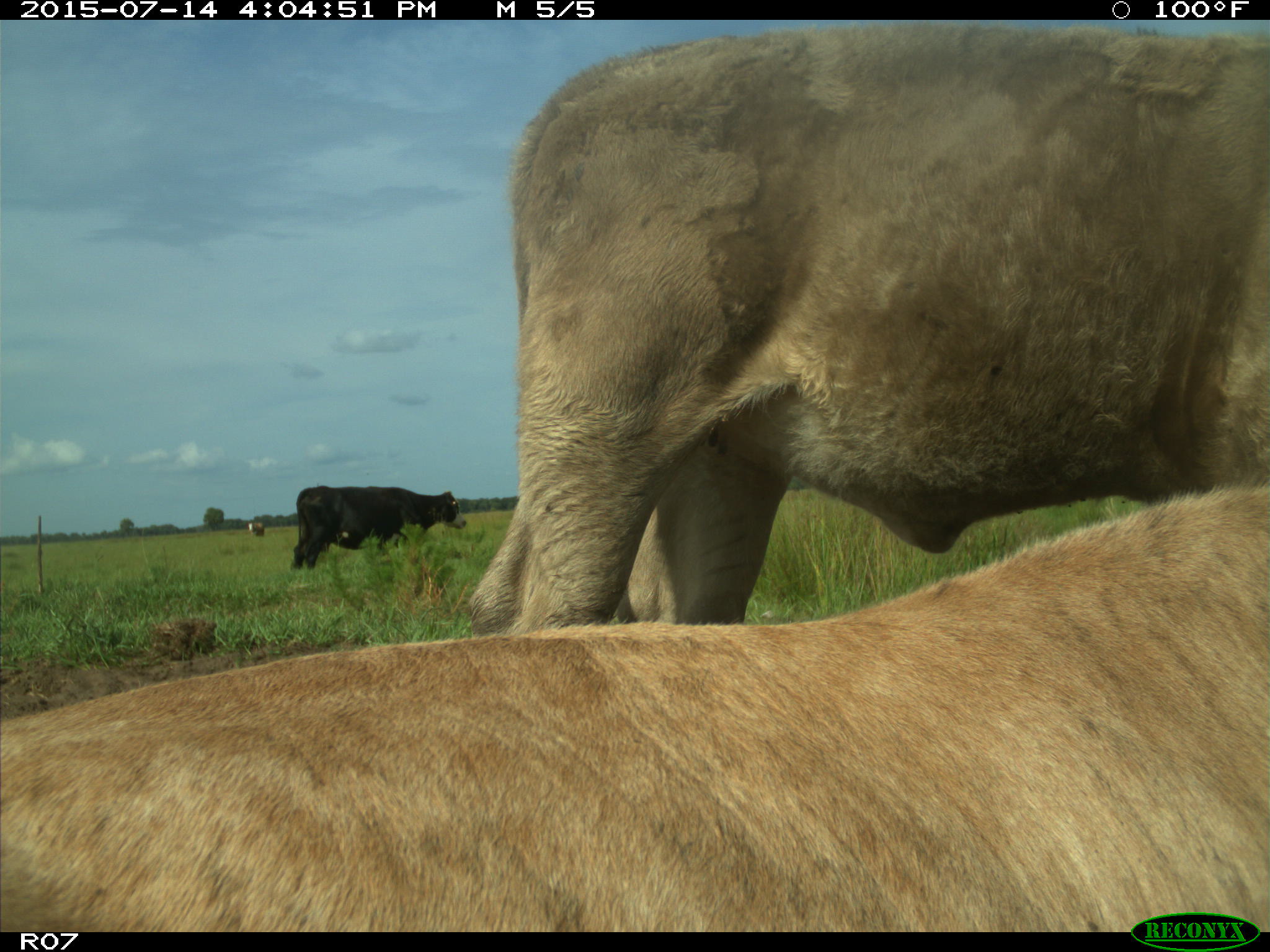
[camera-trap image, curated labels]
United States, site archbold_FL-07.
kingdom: Animalia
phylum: Chordata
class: Mammalia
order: Artiodactyla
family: Bovidae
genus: Bos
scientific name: Bos taurus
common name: domestic cow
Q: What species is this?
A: Bos taurus (domestic cow).